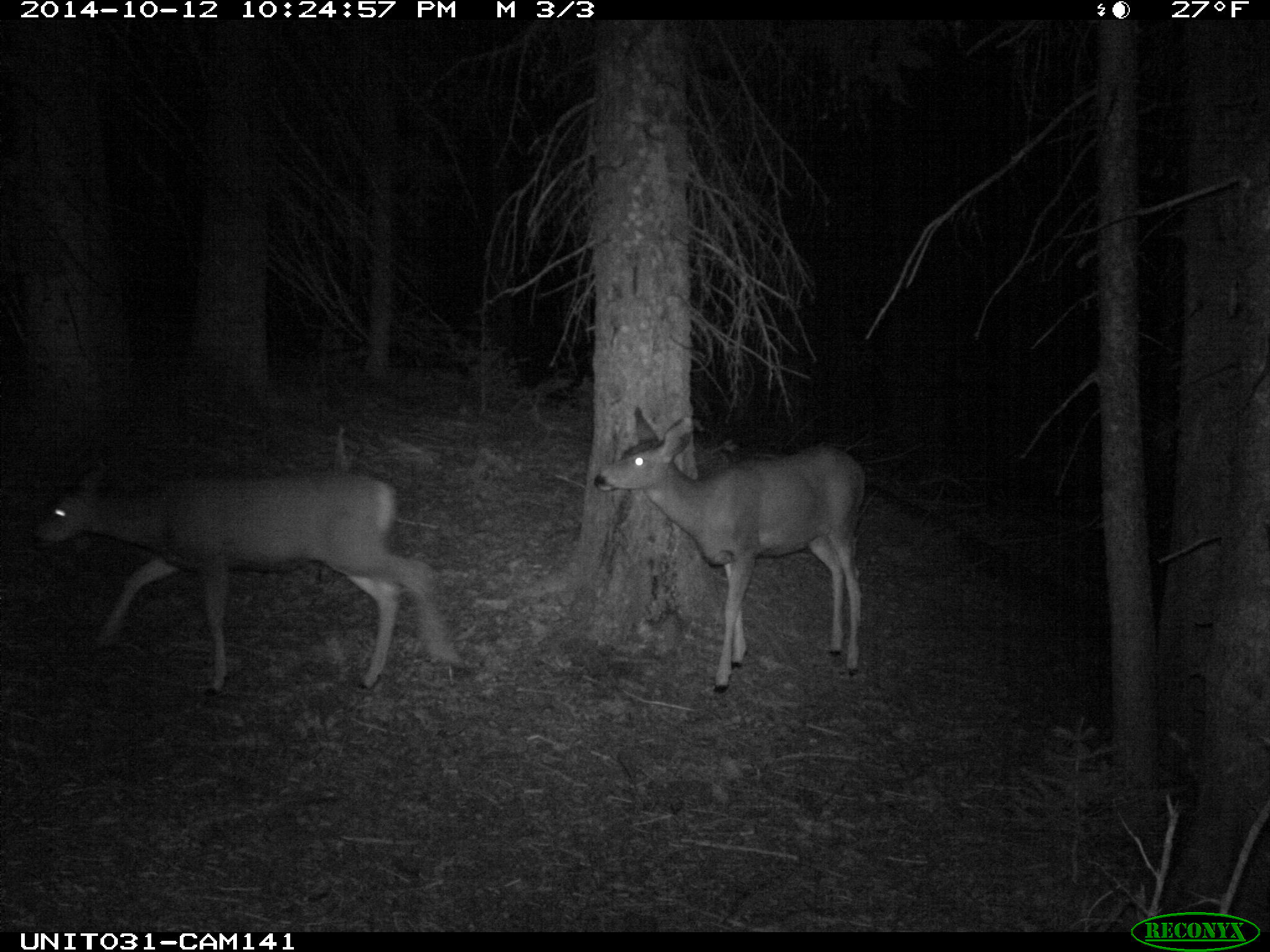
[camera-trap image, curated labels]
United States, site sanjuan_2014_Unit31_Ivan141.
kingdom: Animalia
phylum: Chordata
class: Mammalia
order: Artiodactyla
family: Cervidae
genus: Odocoileus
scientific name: Odocoileus hemionus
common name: mule deer